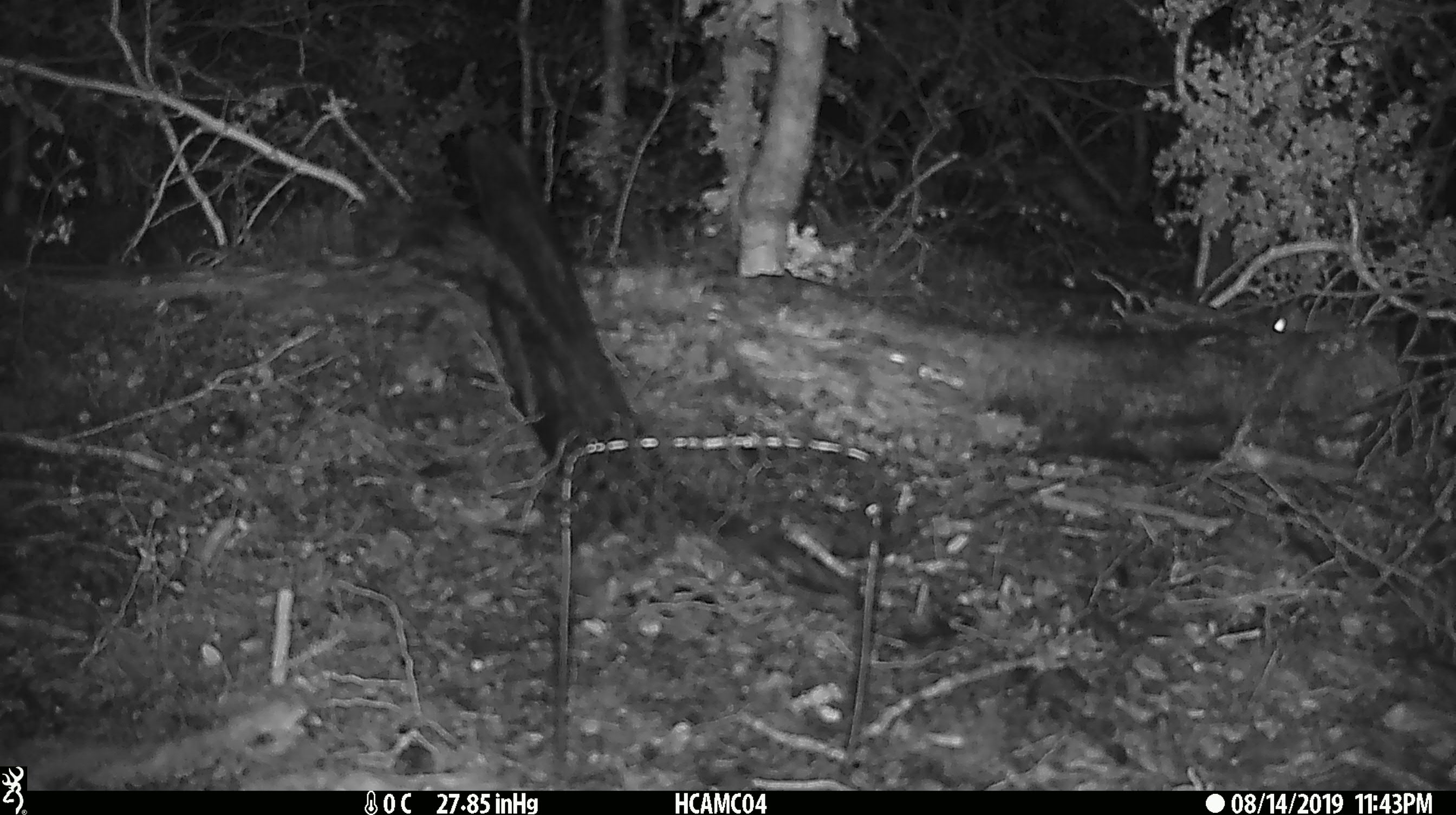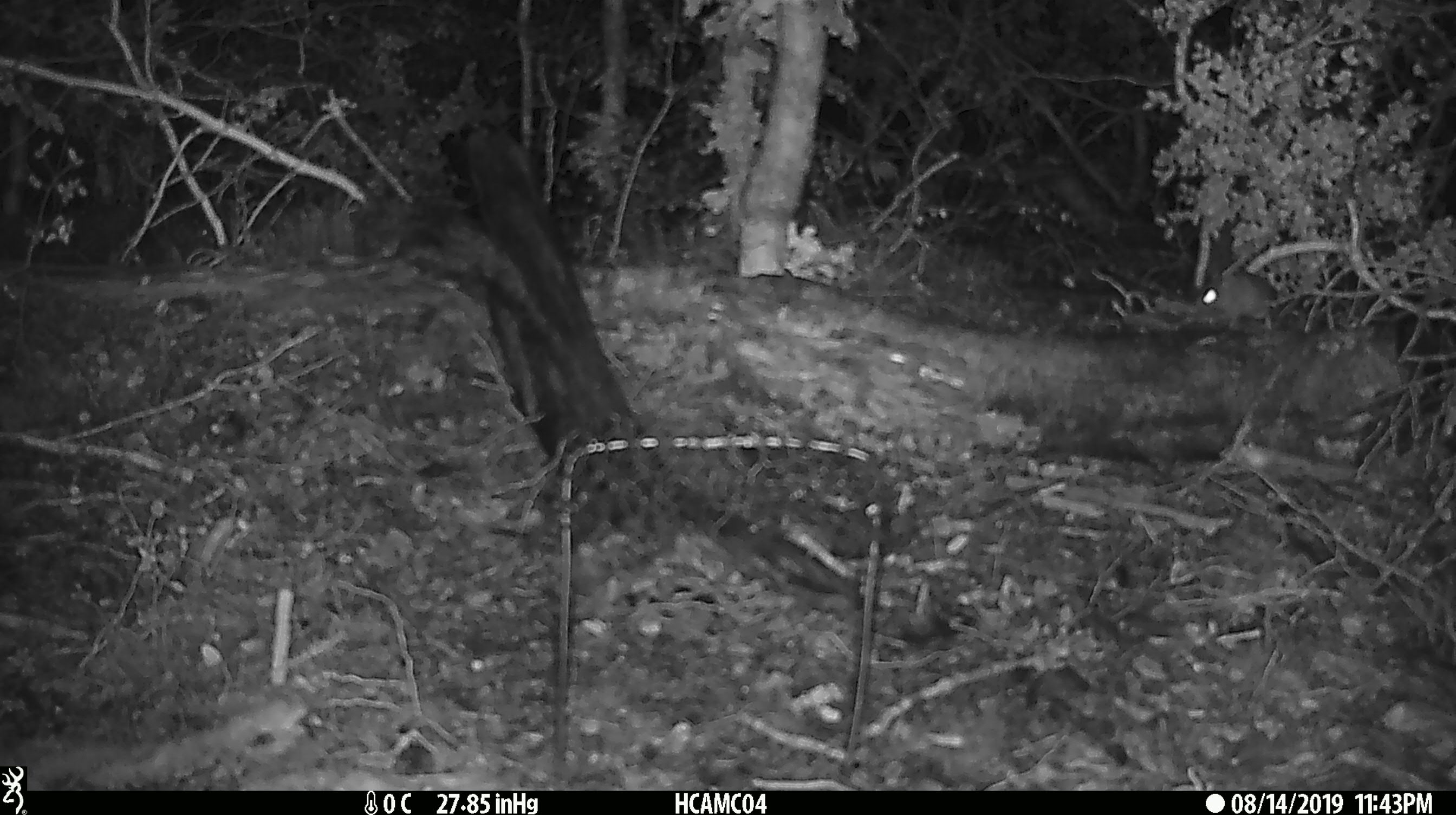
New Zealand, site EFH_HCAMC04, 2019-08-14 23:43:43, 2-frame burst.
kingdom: Animalia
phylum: Chordata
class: Mammalia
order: Rodentia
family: Muridae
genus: Mus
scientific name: Mus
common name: mouse